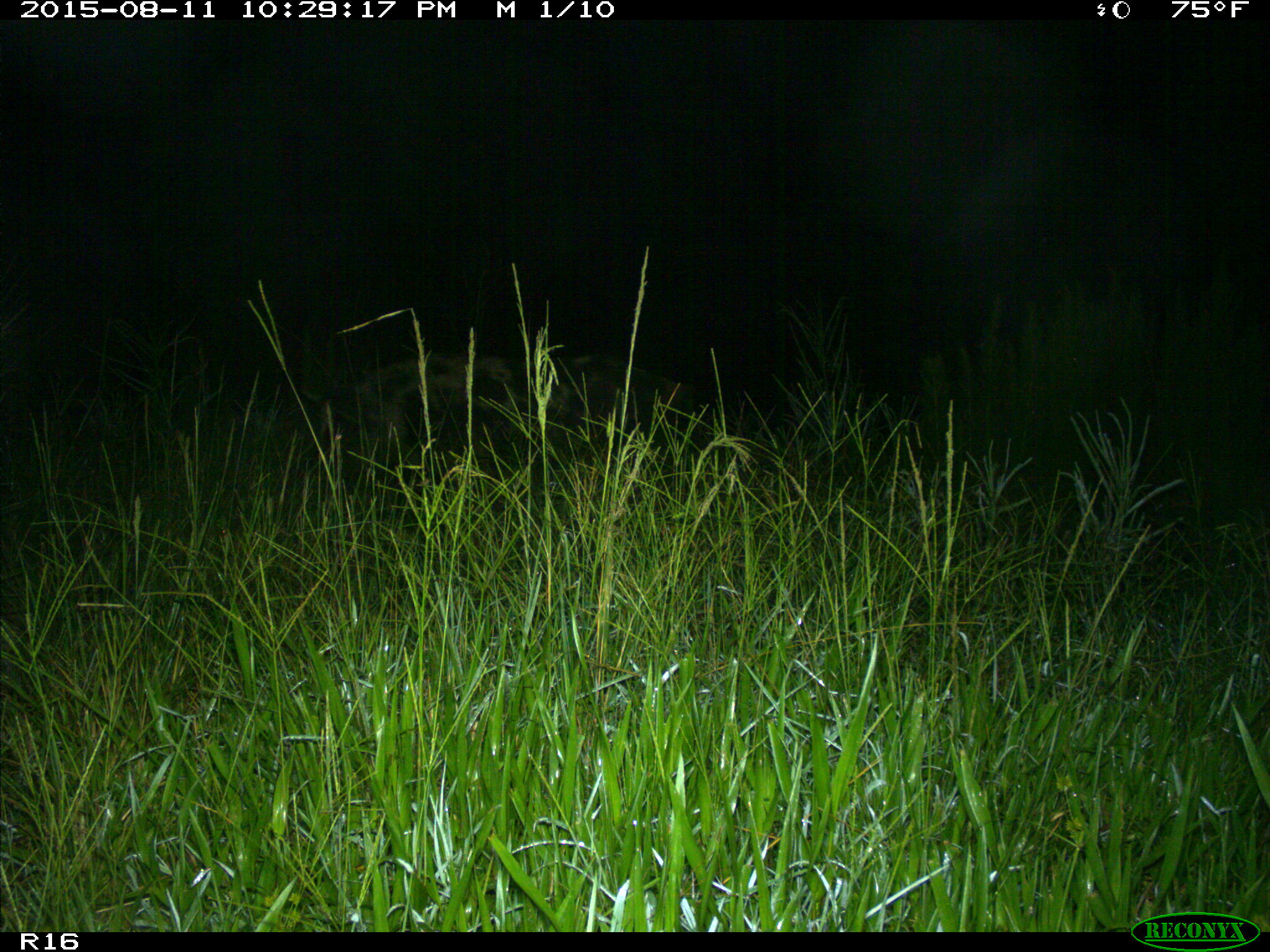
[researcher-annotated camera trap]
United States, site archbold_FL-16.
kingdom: Animalia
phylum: Chordata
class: Mammalia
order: Artiodactyla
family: Suidae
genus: Sus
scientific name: Sus scrofa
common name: wild boar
Sus scrofa (wild boar).